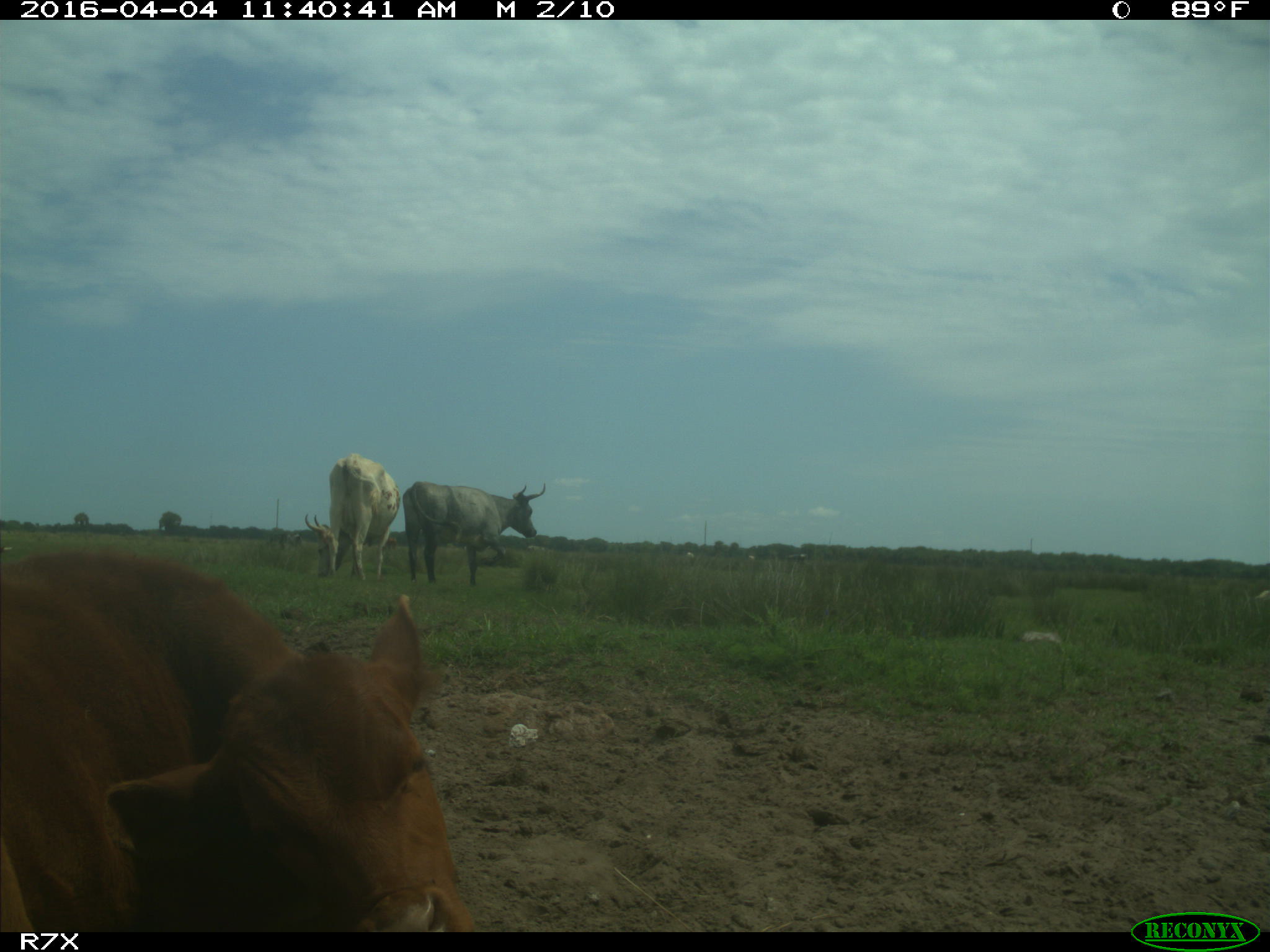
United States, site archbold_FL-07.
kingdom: Animalia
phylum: Chordata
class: Mammalia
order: Artiodactyla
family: Bovidae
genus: Bos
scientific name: Bos taurus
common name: domestic cow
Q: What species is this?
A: Bos taurus (domestic cow).